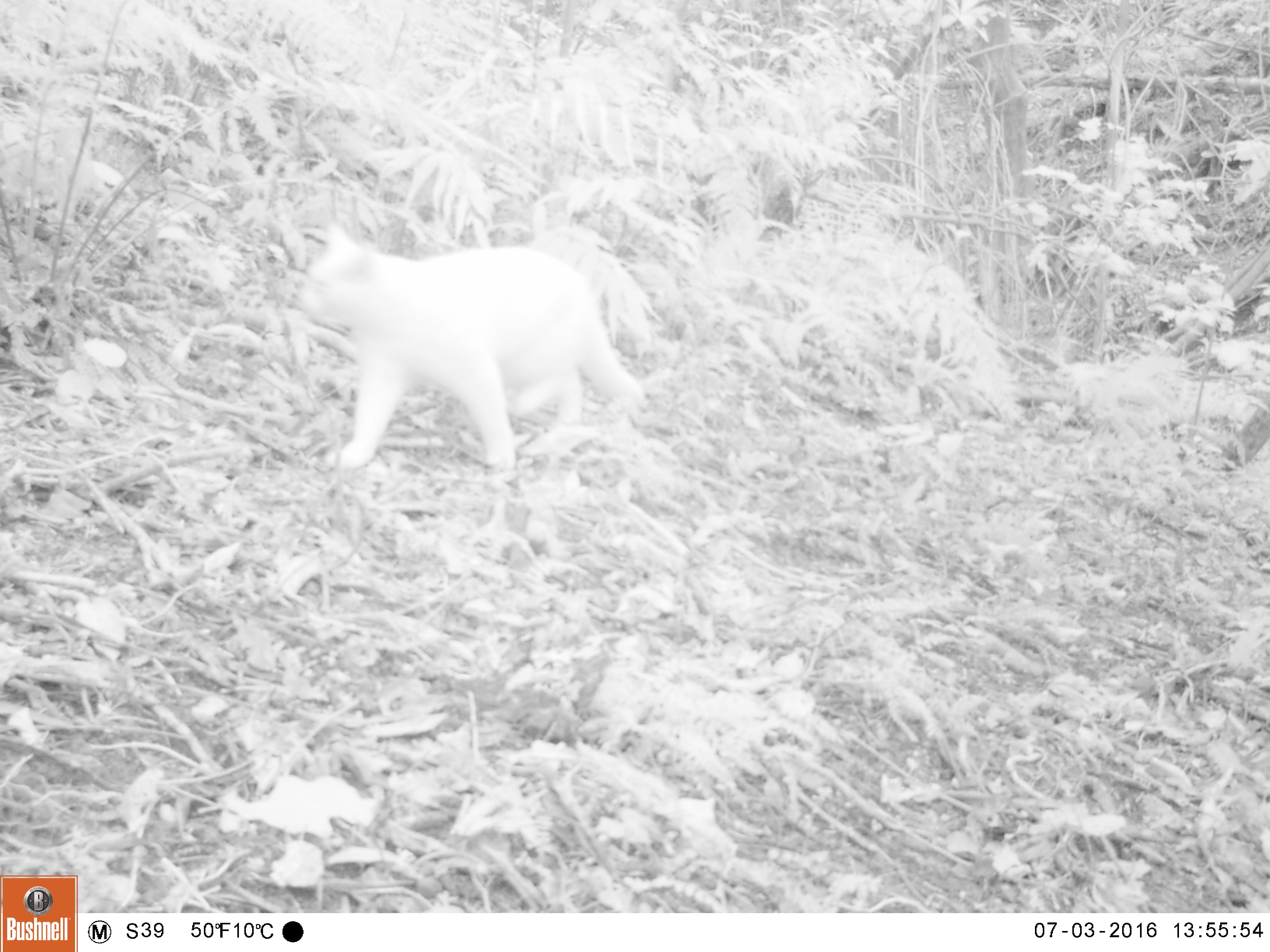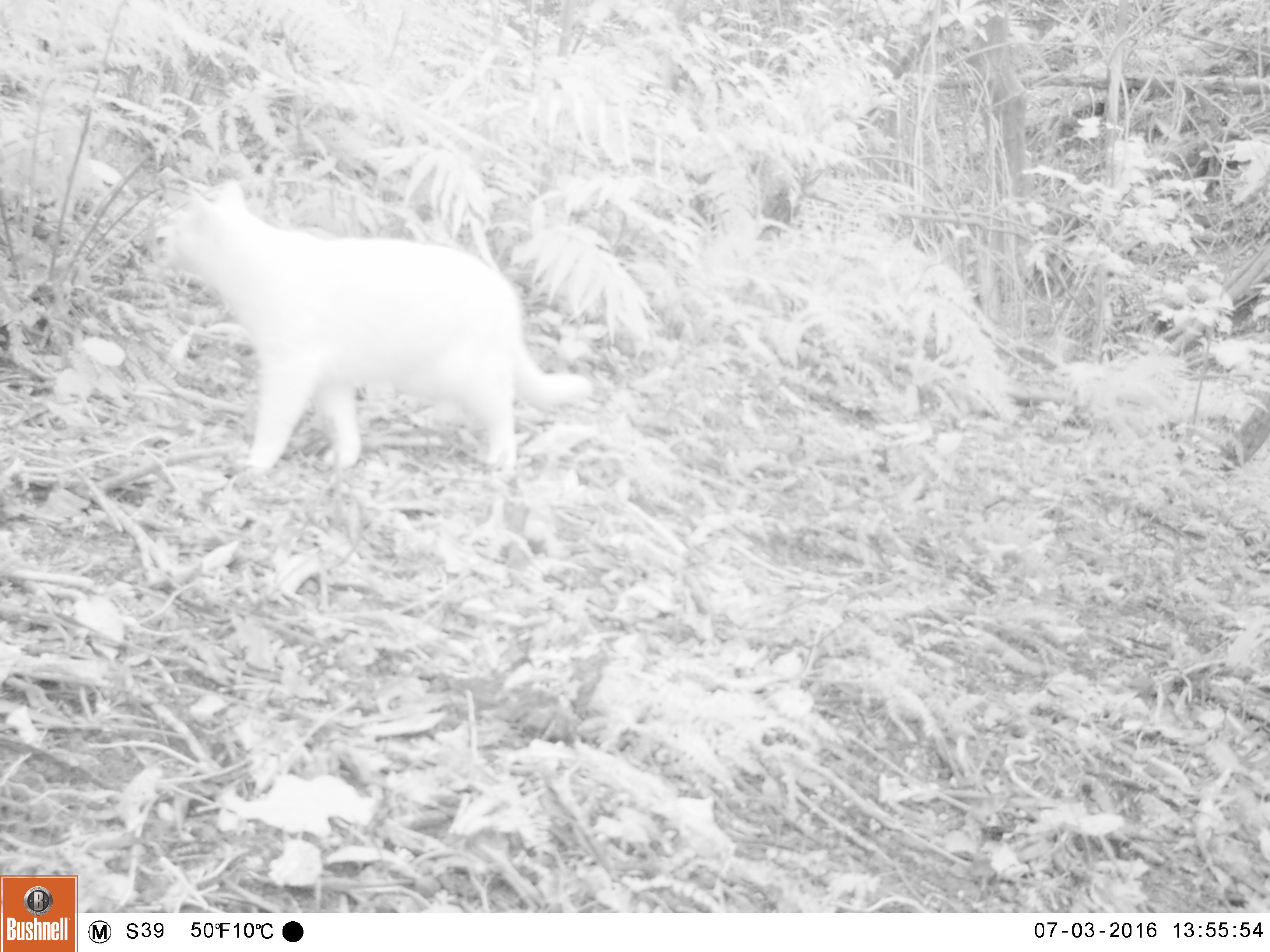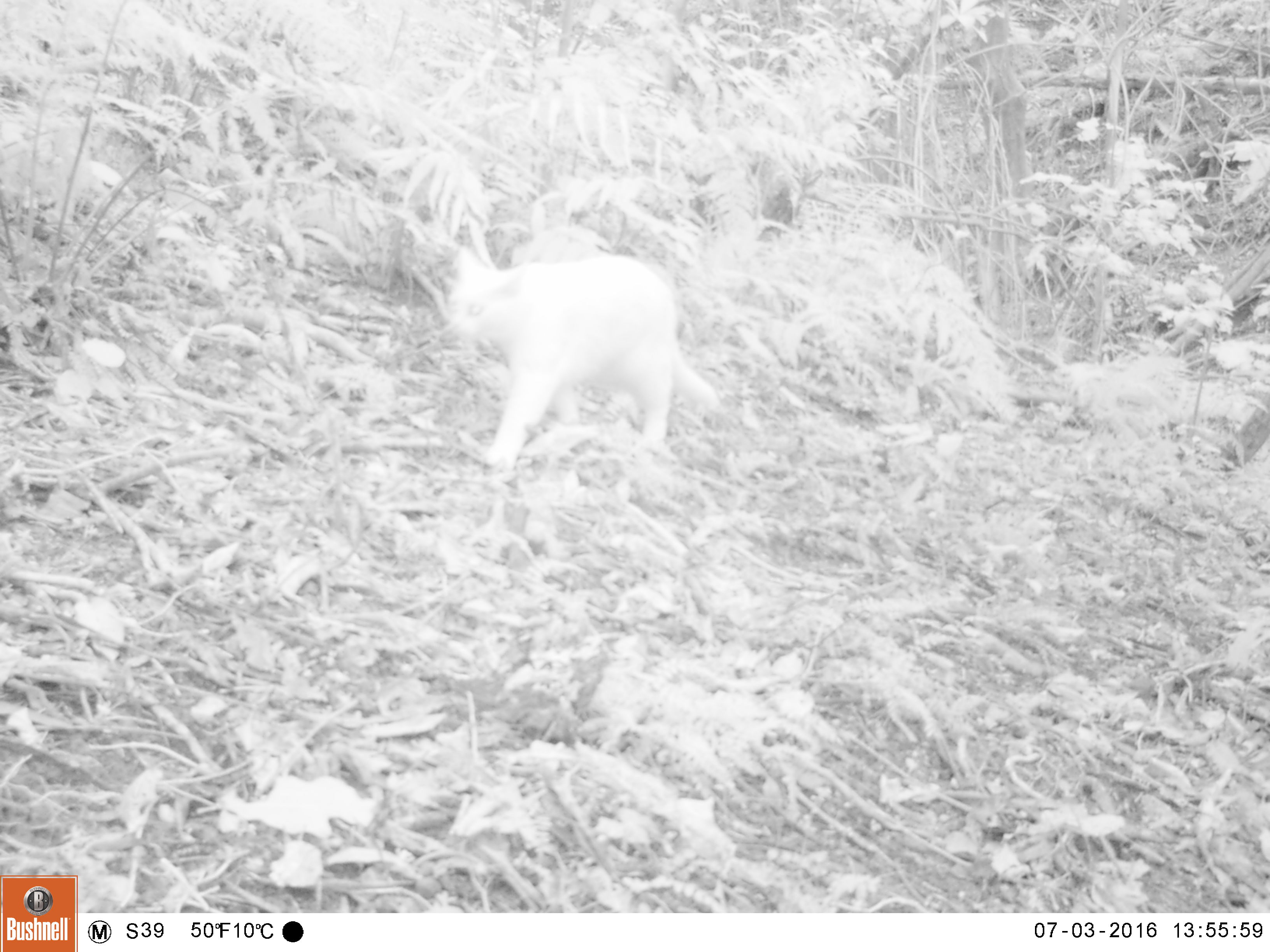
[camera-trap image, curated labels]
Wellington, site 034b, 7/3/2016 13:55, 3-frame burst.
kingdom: Animalia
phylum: Chordata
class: Mammalia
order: Carnivora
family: Felidae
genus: Felis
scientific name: Felis catus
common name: cat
Cat (Felis catus).